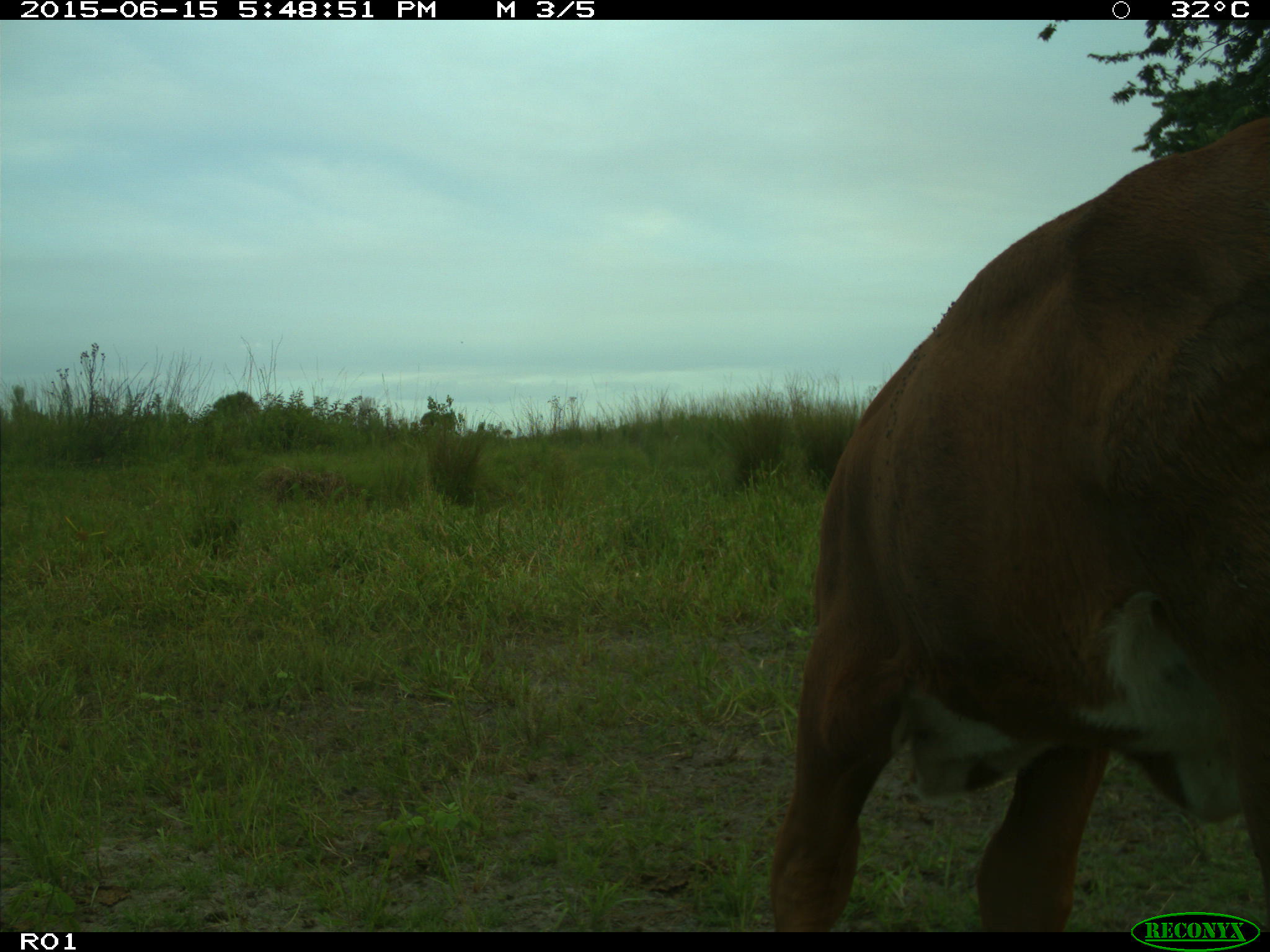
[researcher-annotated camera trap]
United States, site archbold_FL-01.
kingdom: Animalia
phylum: Chordata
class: Mammalia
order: Artiodactyla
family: Bovidae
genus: Bos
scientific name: Bos taurus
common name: domestic cow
Bos taurus (domestic cow).